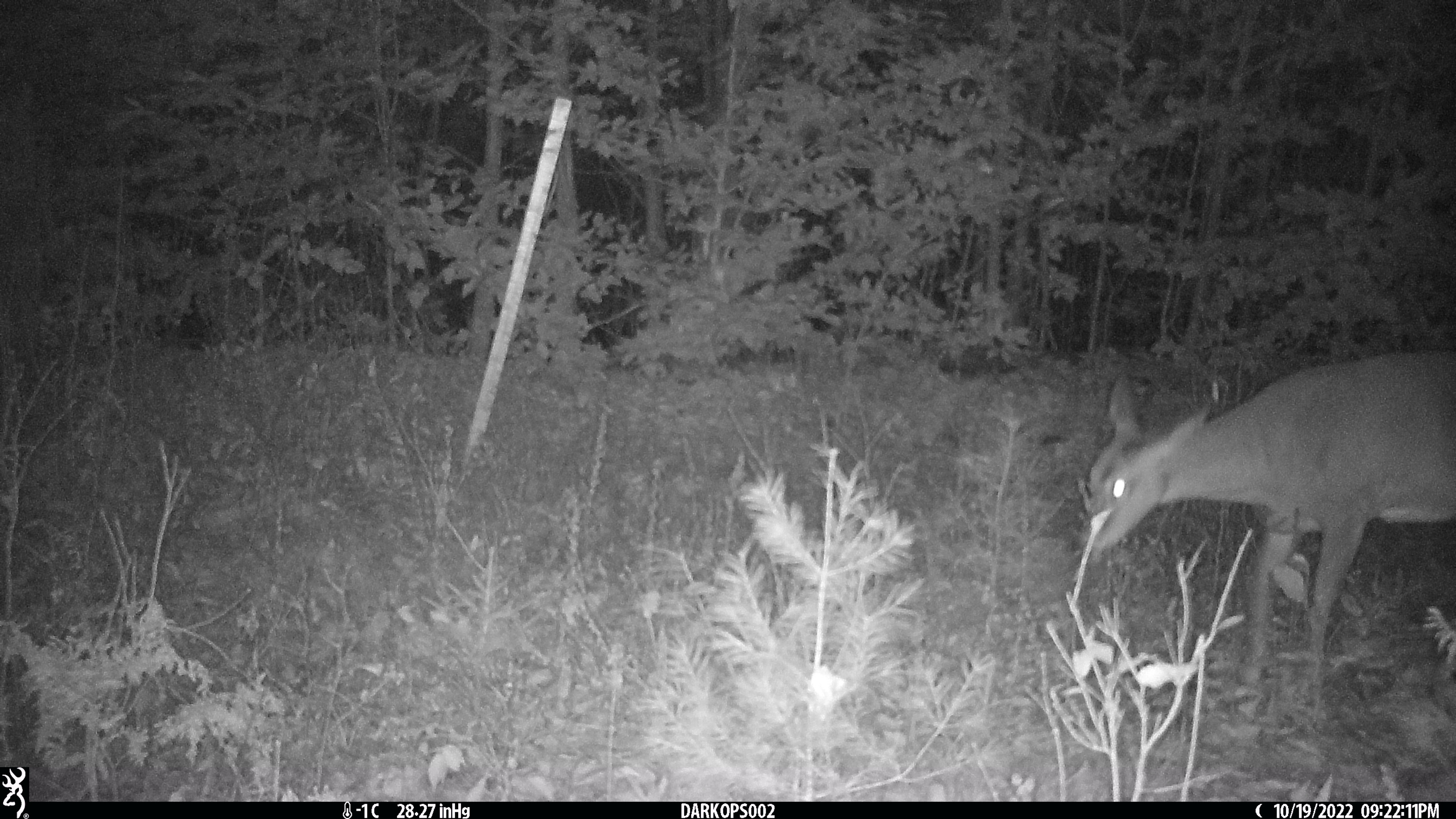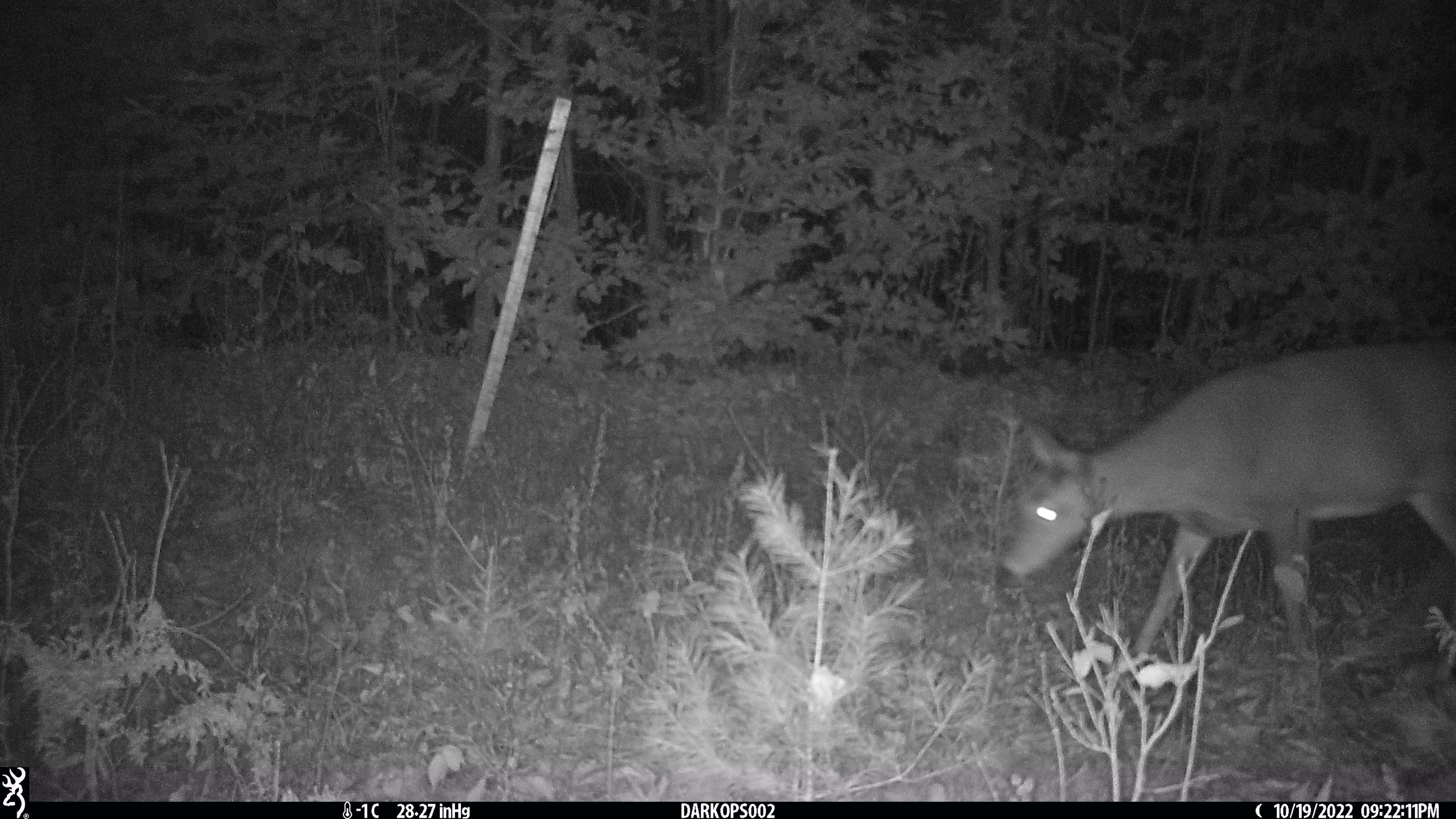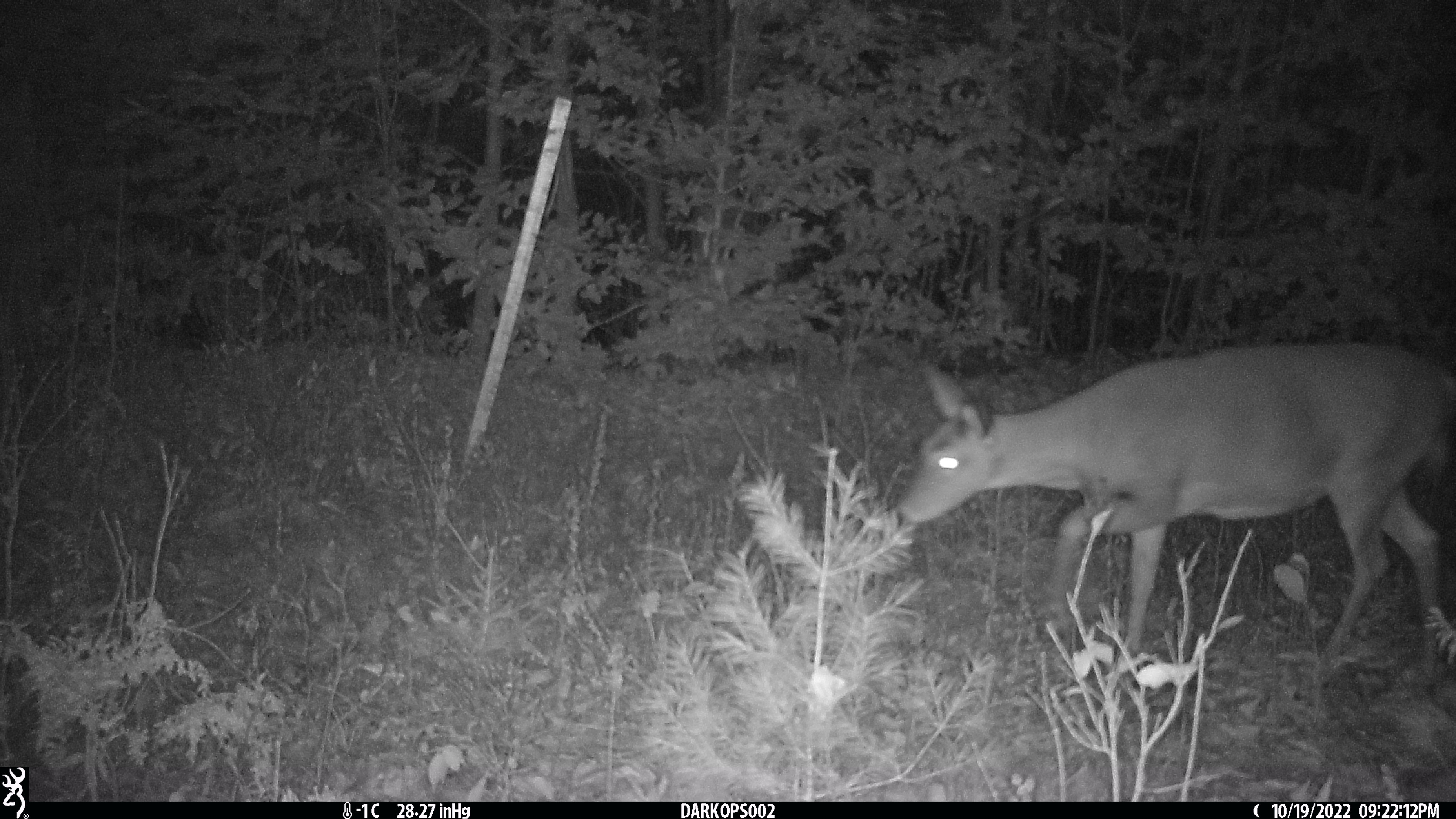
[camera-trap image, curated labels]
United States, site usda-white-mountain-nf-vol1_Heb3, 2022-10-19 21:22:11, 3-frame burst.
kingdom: Animalia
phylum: Chordata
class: Mammalia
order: Artiodactyla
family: Cervidae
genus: Odocoileus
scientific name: Odocoileus virginianus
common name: white-tailed deer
White-tailed deer (Odocoileus virginianus).